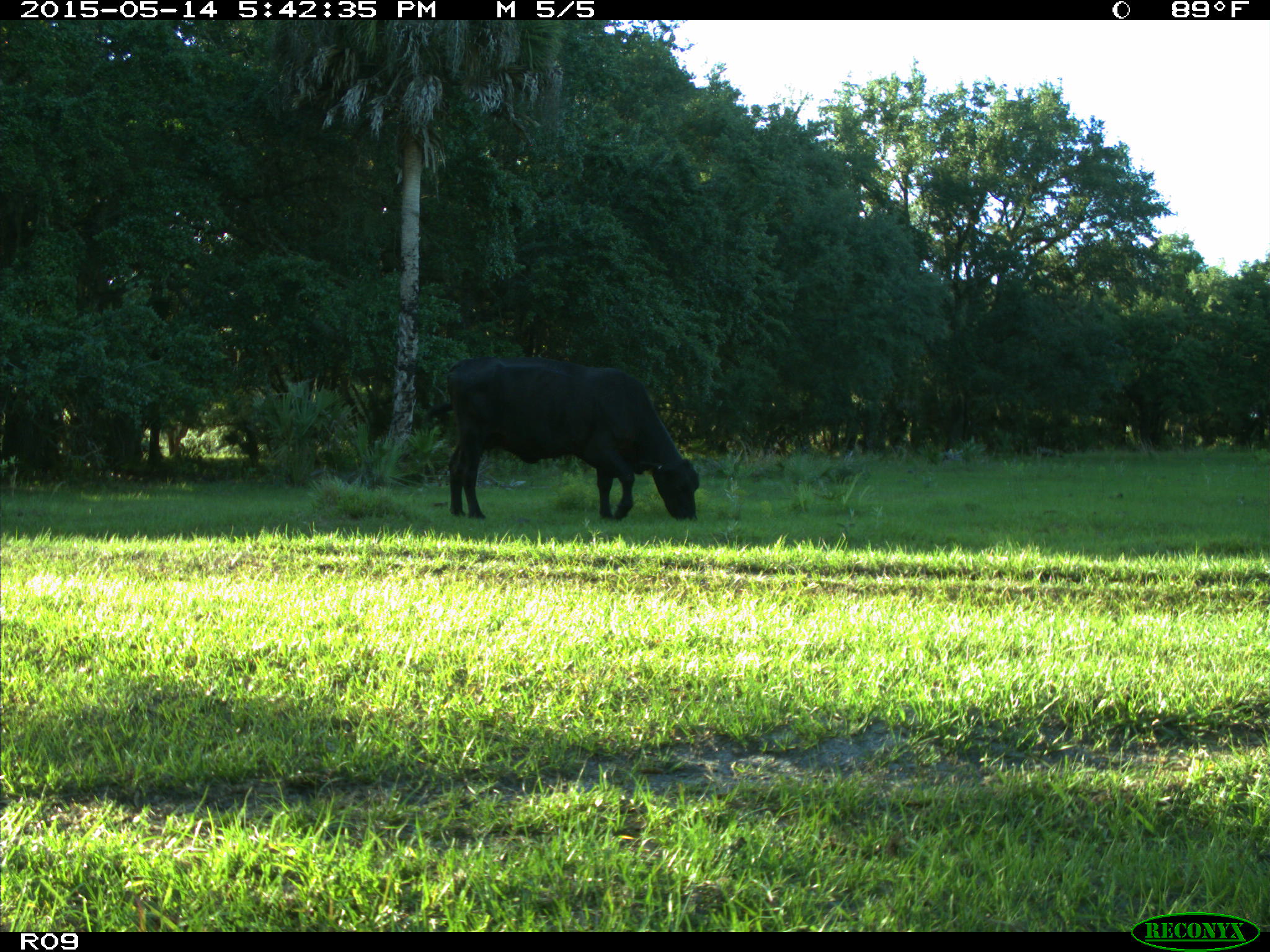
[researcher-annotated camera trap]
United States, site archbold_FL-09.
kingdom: Animalia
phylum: Chordata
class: Mammalia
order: Artiodactyla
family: Bovidae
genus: Bos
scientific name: Bos taurus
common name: domestic cow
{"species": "Bos taurus (domestic cow)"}